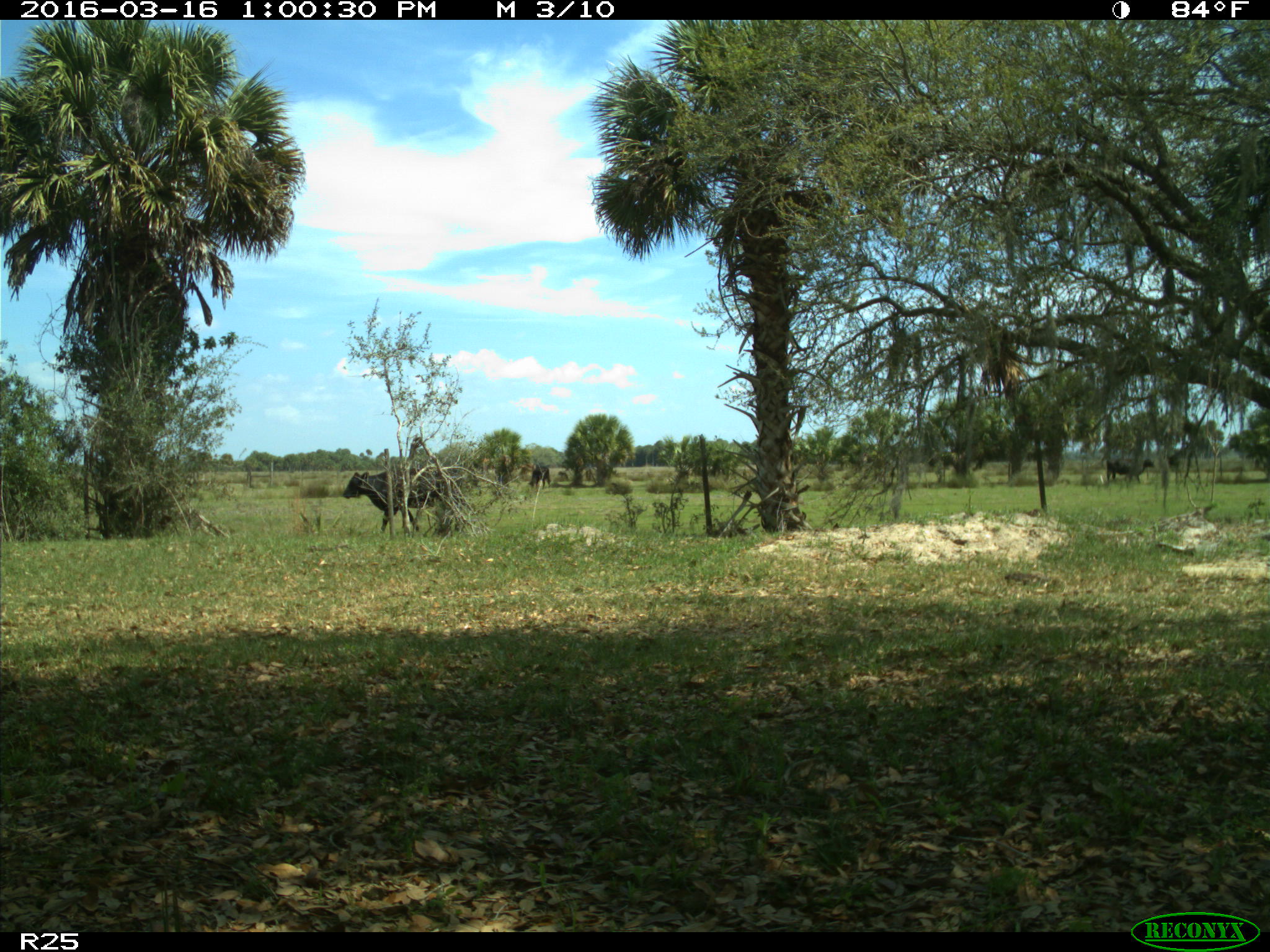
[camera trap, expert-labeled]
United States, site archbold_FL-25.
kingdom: Animalia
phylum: Chordata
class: Mammalia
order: Artiodactyla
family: Bovidae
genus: Bos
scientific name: Bos taurus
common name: domestic cow